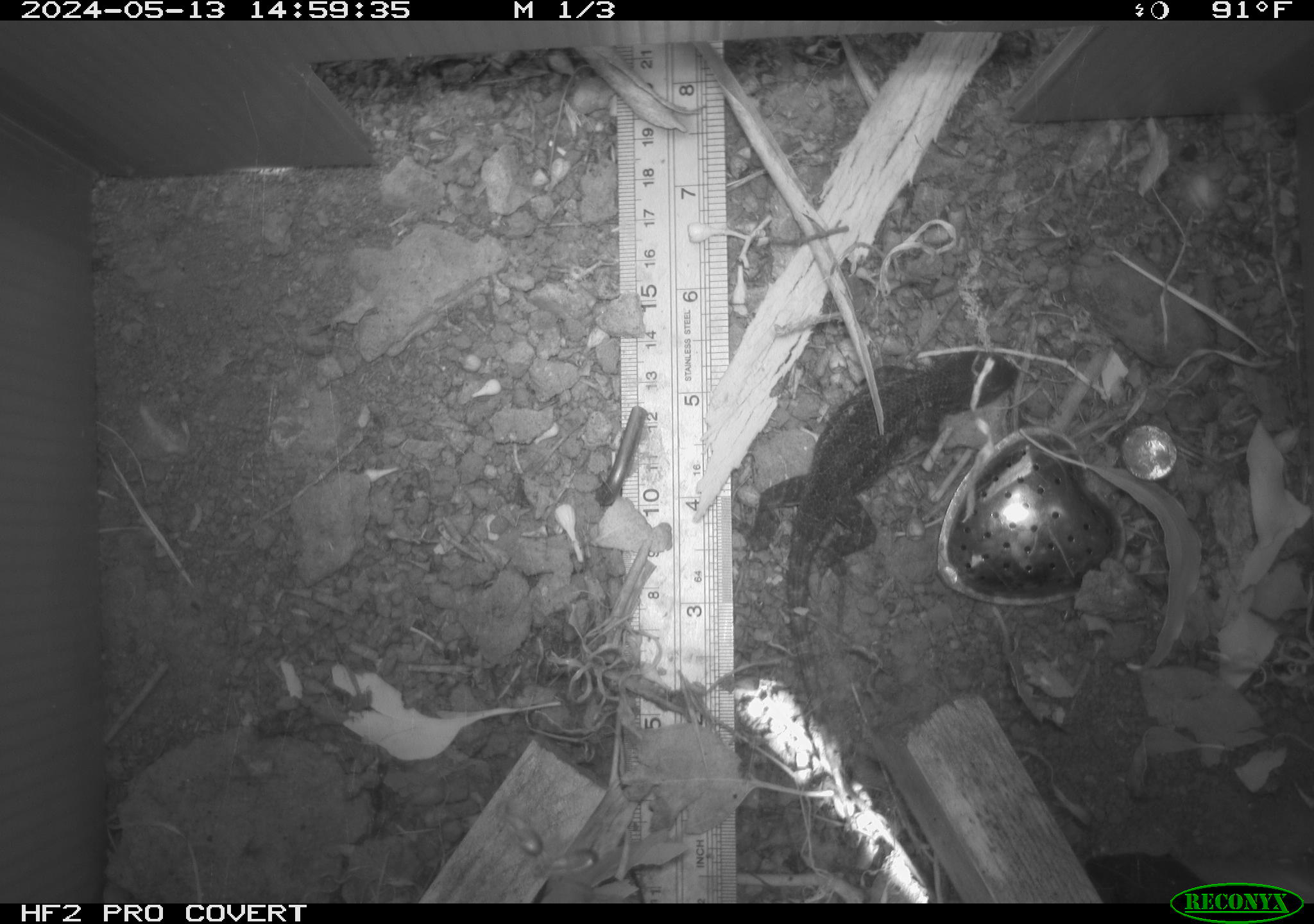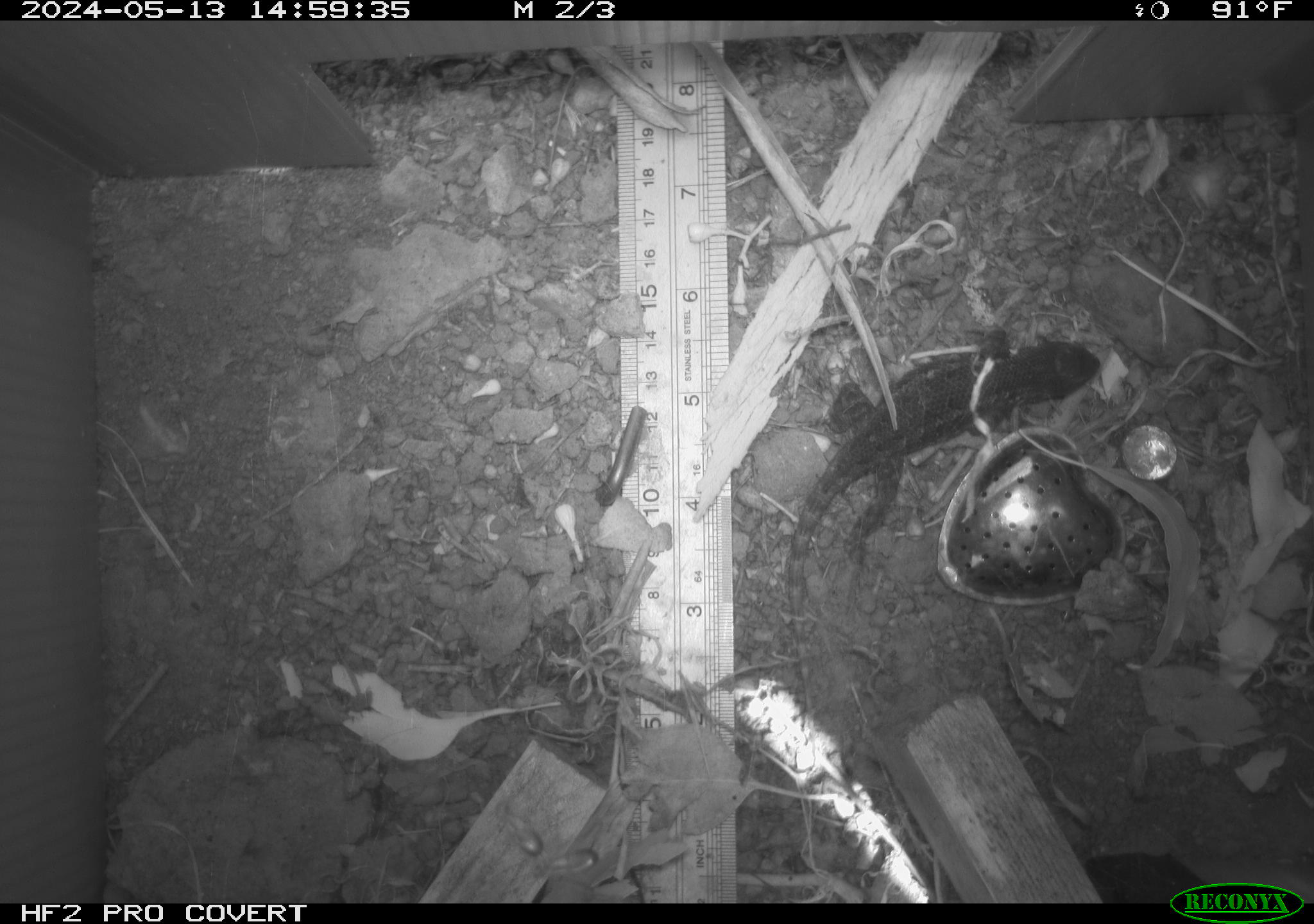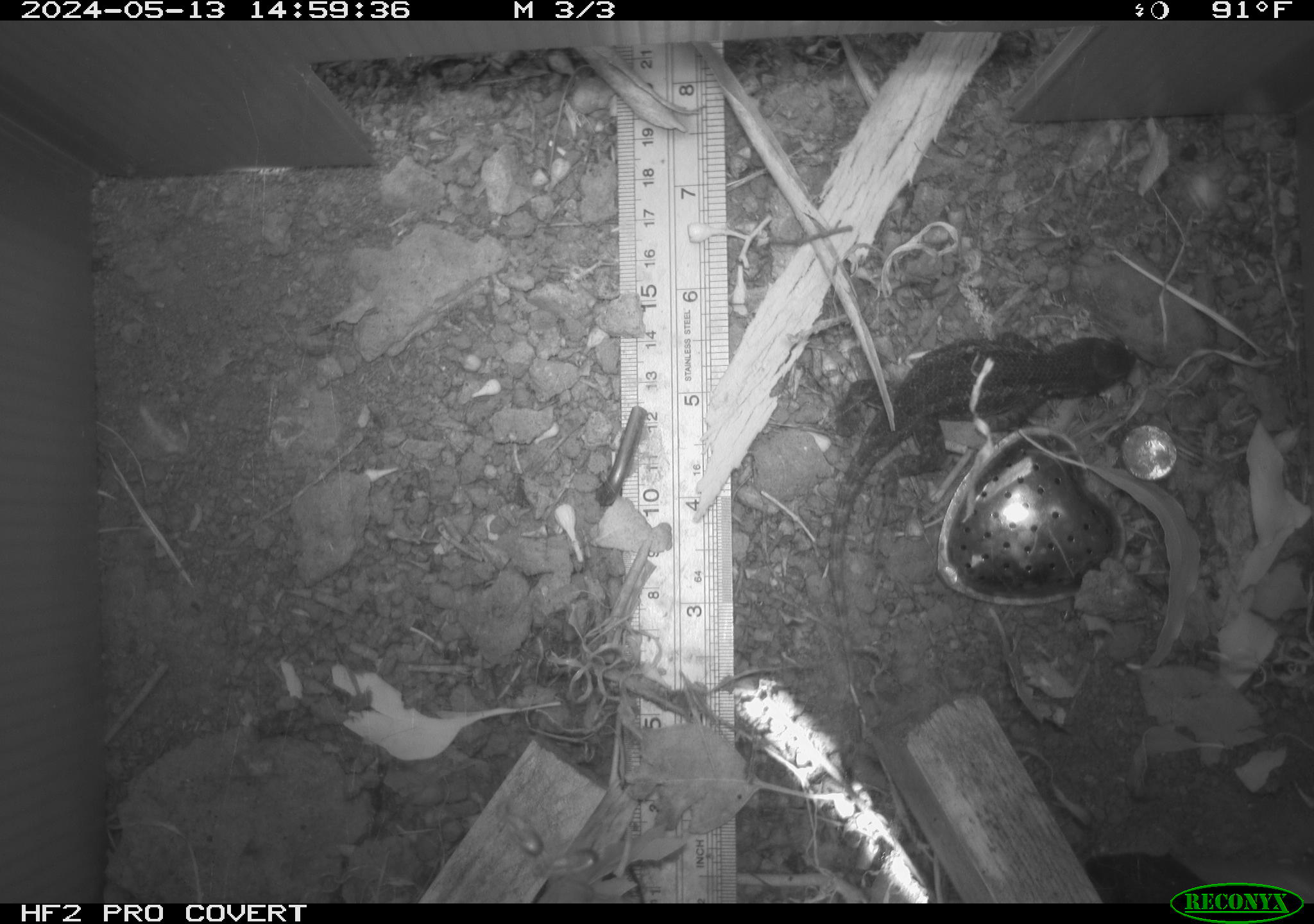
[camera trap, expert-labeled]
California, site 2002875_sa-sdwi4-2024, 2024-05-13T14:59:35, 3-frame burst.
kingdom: Animalia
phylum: Chordata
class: Reptilia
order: Squamata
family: Phrynosomatidae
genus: Sceloporus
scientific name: Sceloporus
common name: spiny lizards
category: sceloporus species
Sceloporus species (spiny lizards) (Sceloporus).